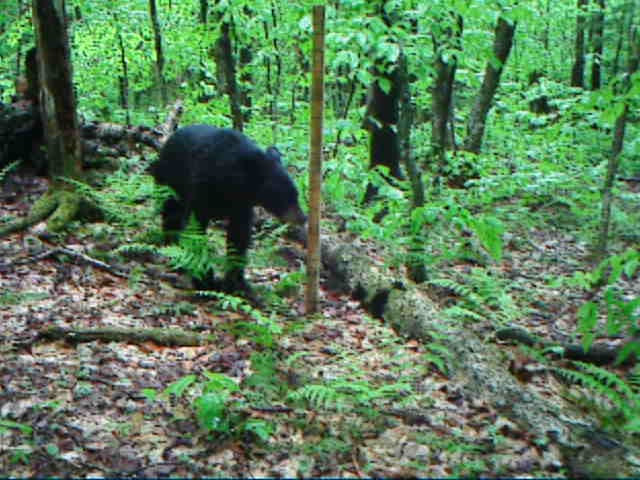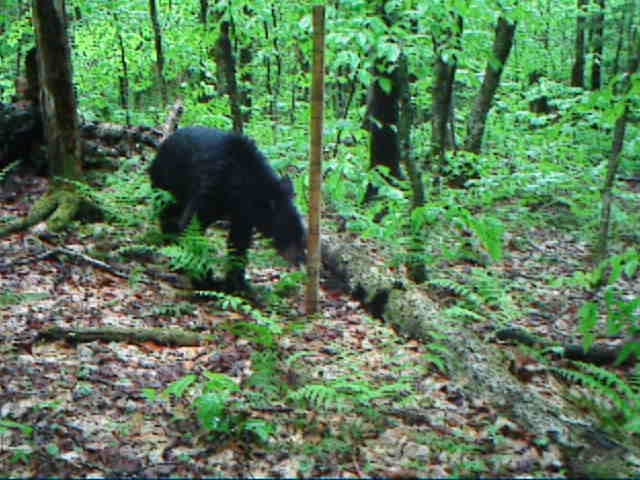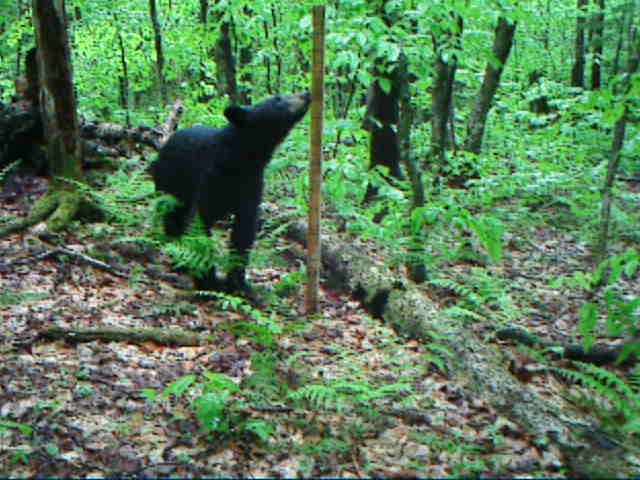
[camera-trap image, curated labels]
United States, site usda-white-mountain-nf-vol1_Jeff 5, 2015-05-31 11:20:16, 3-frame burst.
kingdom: Animalia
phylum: Chordata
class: Mammalia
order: Carnivora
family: Ursidae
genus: Ursus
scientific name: Ursus americanus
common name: black bear